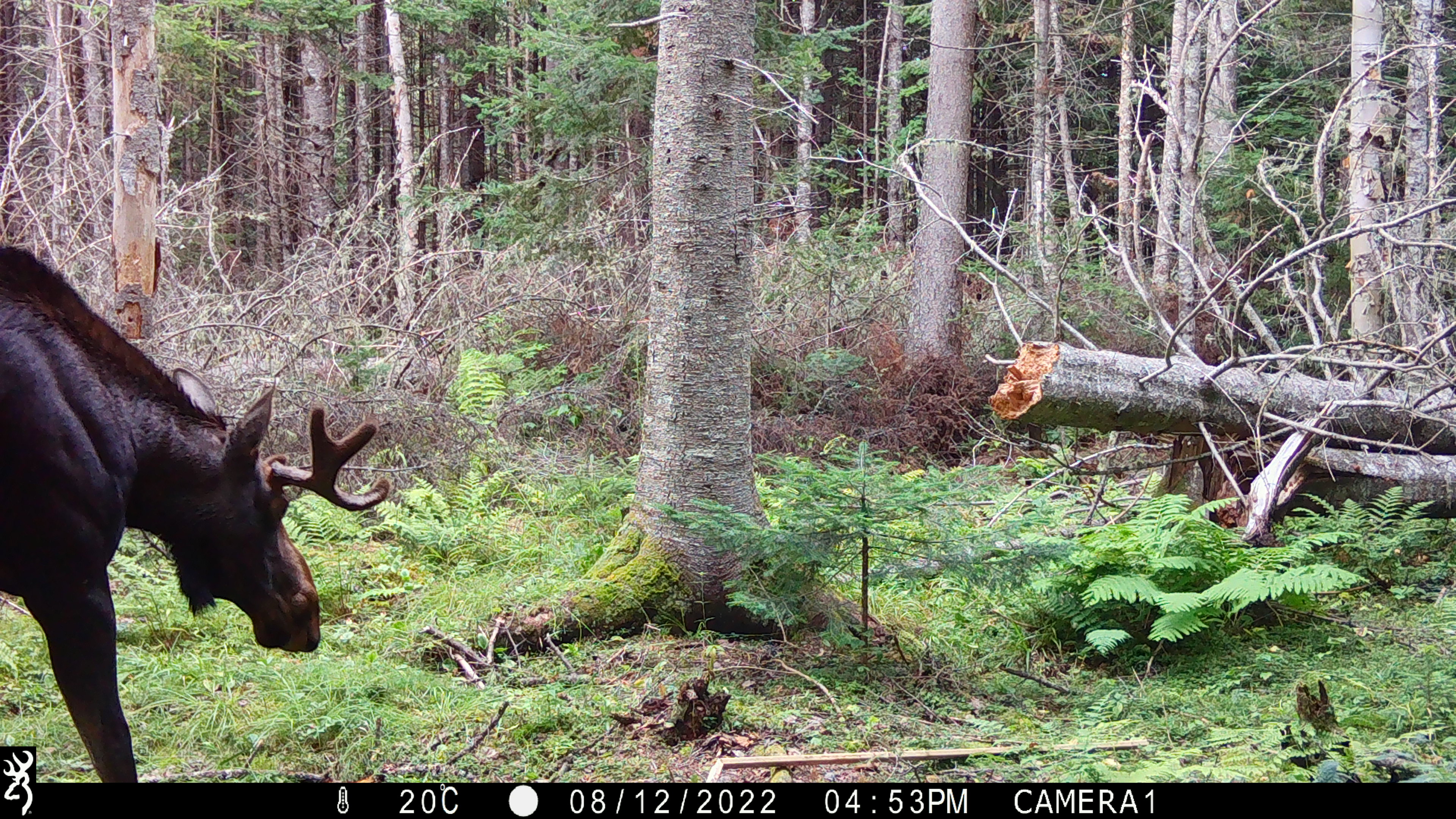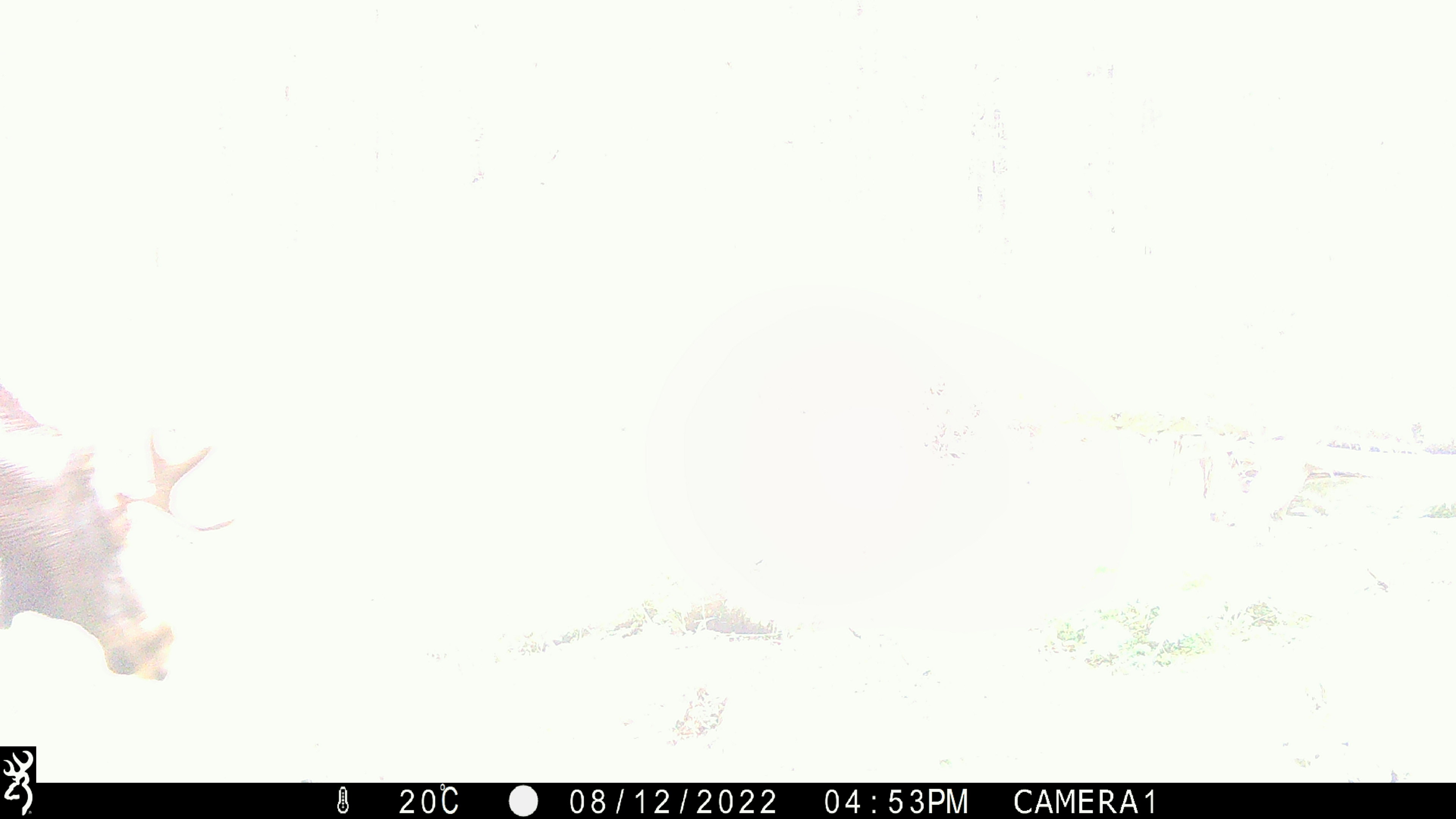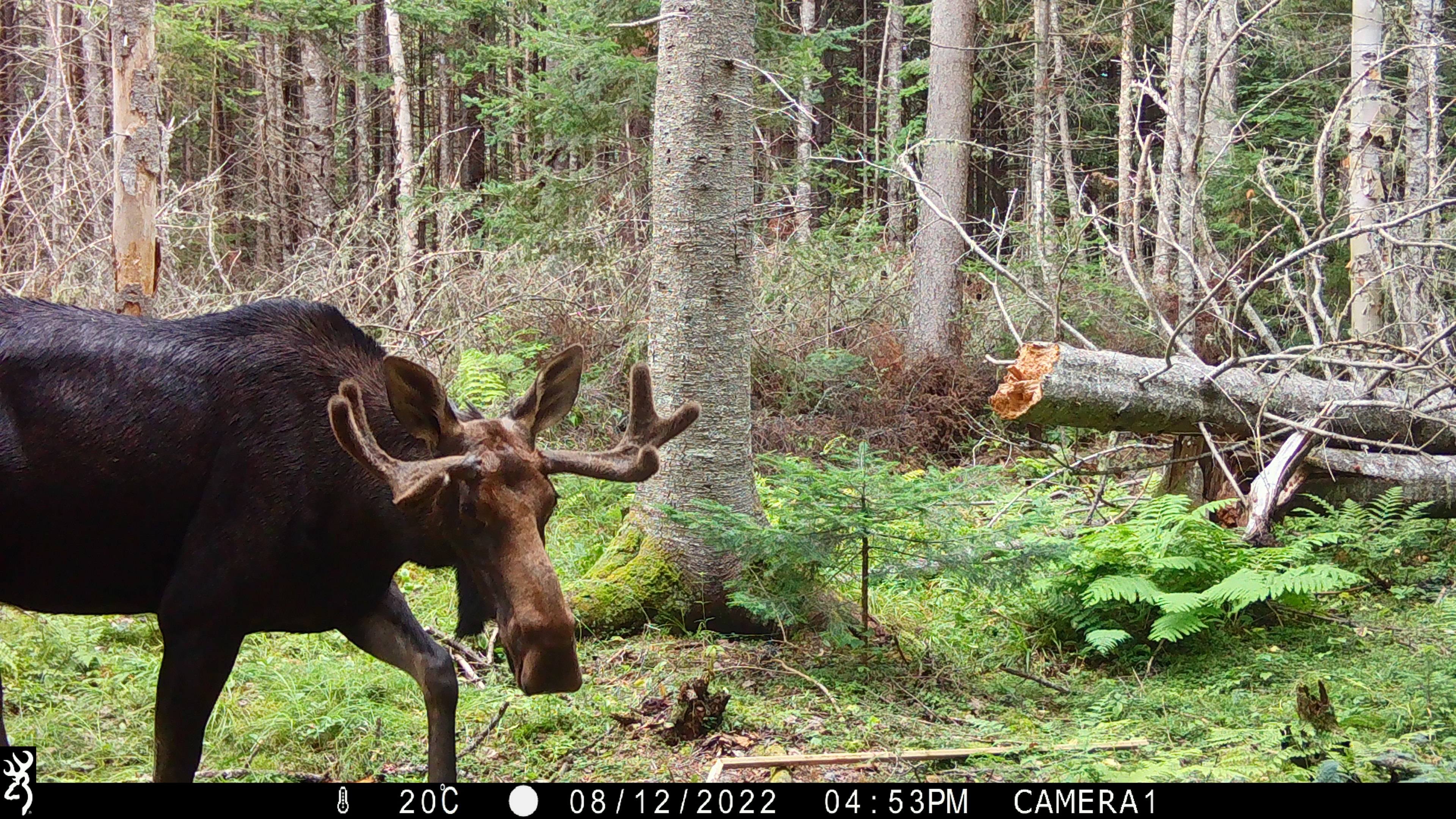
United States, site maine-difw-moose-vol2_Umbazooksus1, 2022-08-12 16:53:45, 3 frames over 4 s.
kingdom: Animalia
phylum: Chordata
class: Mammalia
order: Artiodactyla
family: Cervidae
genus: Alces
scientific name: Alces alces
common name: moose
Moose (Alces alces).